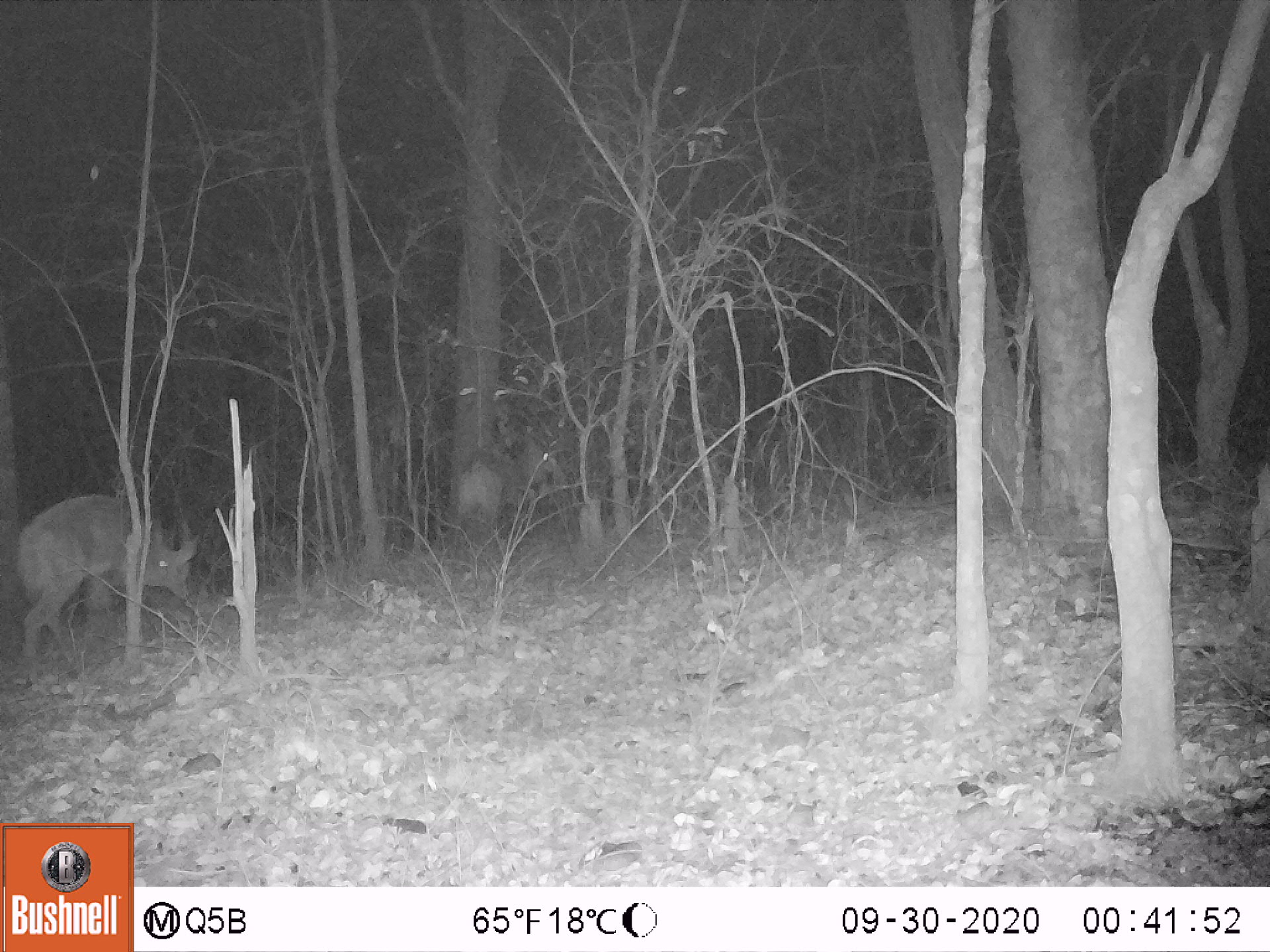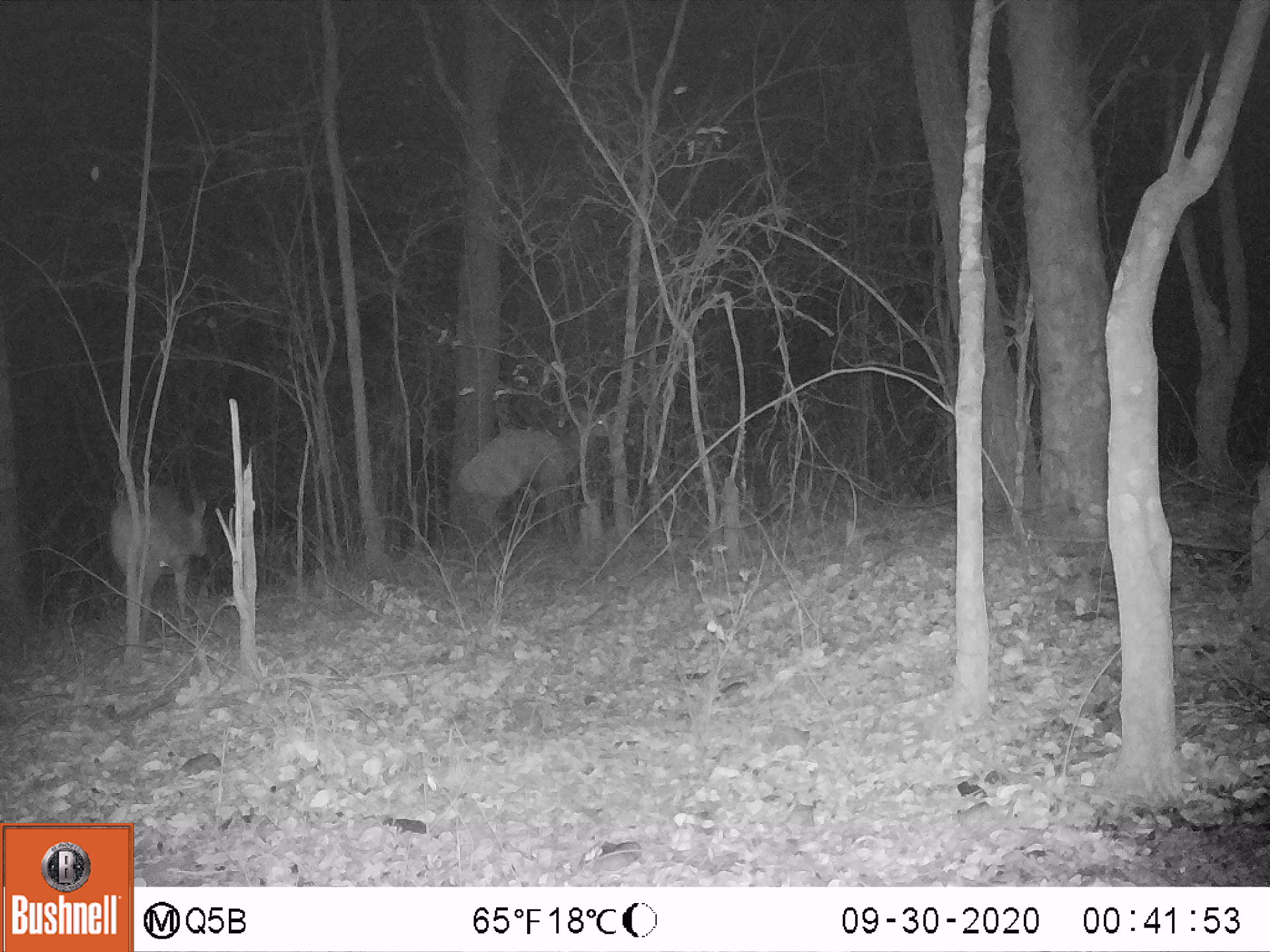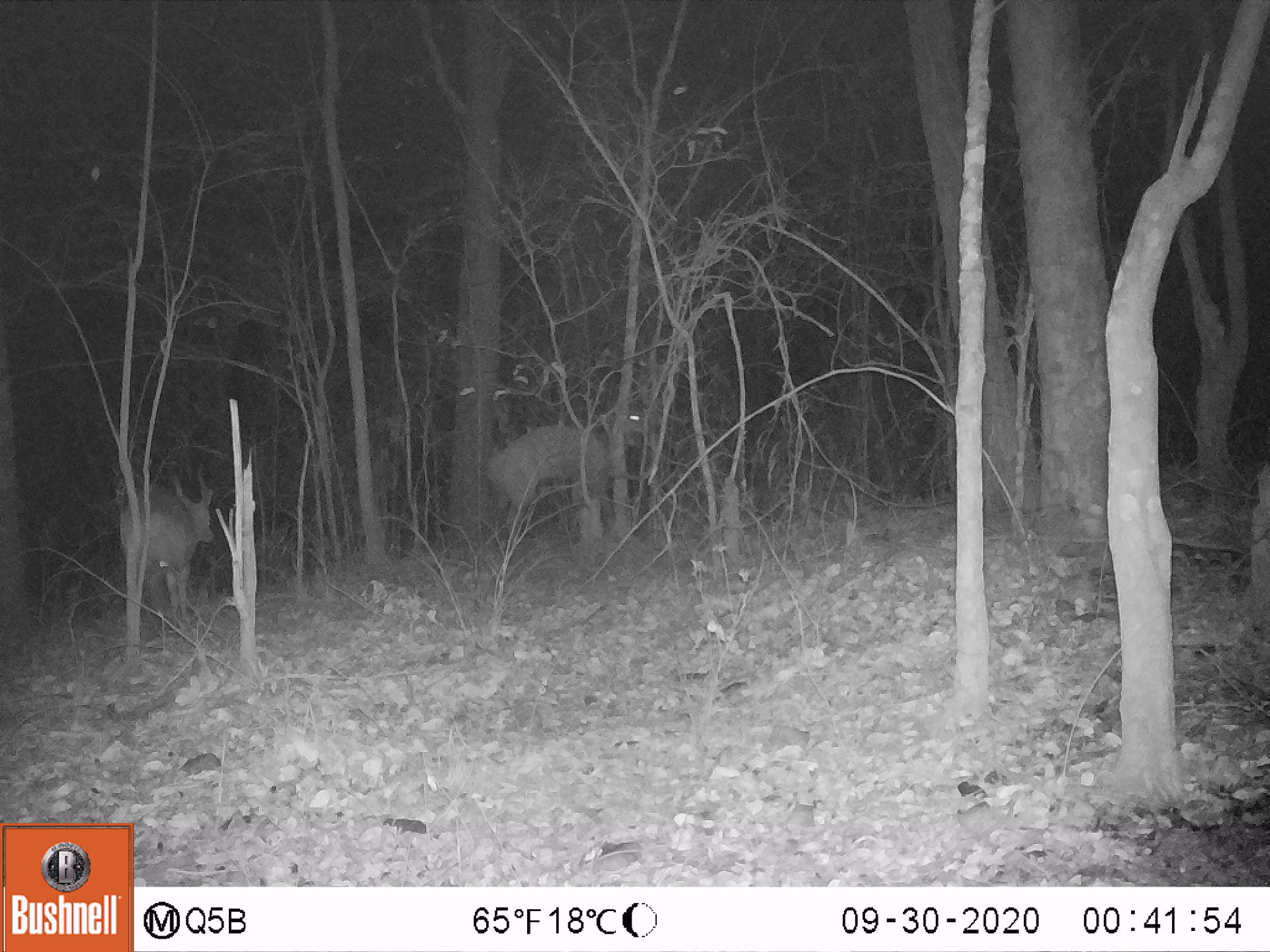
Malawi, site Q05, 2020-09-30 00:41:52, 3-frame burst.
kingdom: Animalia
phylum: Chordata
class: Mammalia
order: Artiodactyla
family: Bovidae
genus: Tragelaphus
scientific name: Tragelaphus sylvaticus sylvaticus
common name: cape bushbuck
Cape bushbuck (Tragelaphus sylvaticus sylvaticus), count 2.